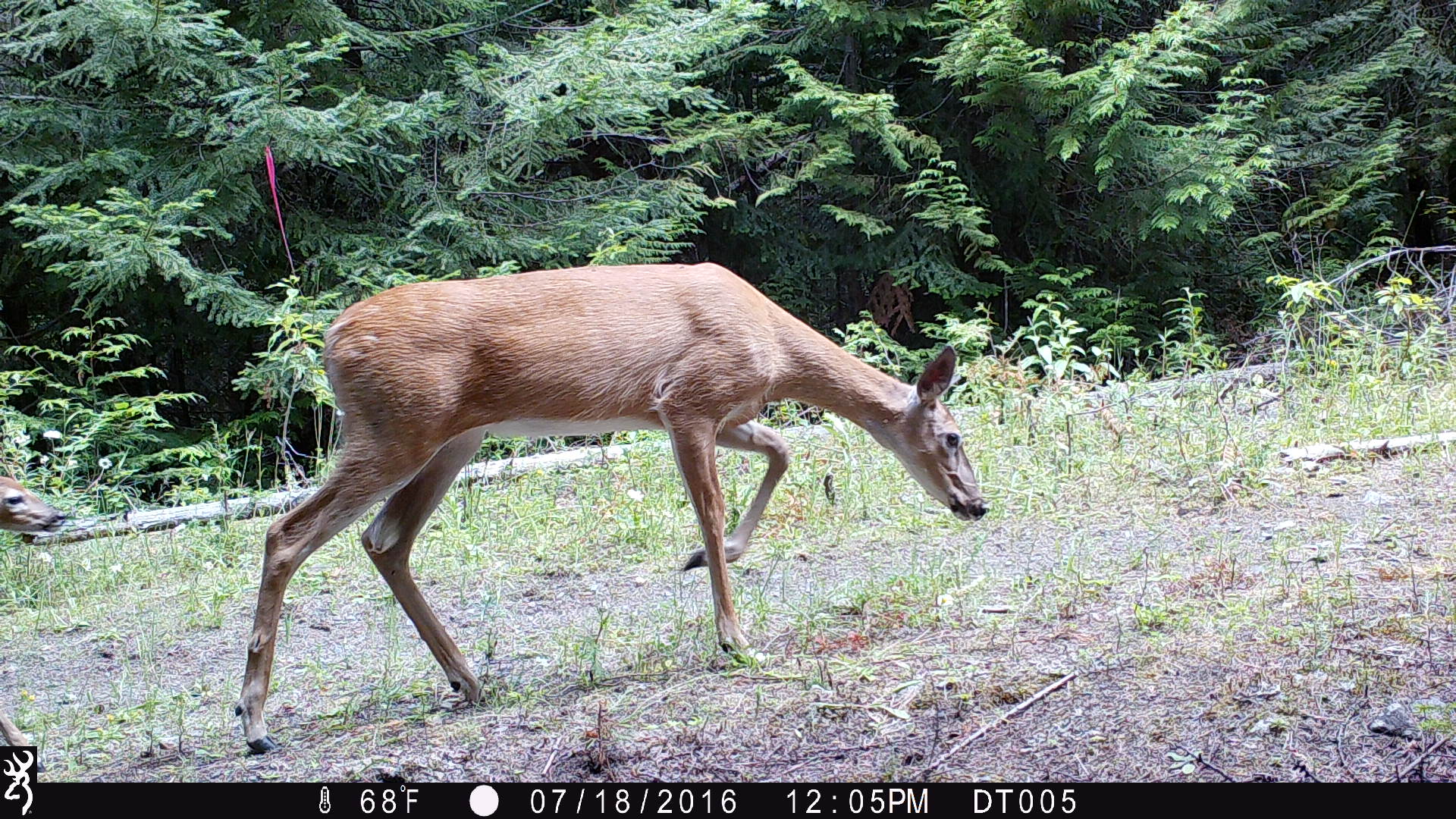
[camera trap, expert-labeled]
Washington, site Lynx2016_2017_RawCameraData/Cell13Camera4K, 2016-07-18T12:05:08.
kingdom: Animalia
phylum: Chordata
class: Mammalia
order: Artiodactyla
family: Cervidae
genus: Odocoileus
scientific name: Odocoileus virginianus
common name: white-tailed deer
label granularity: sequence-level